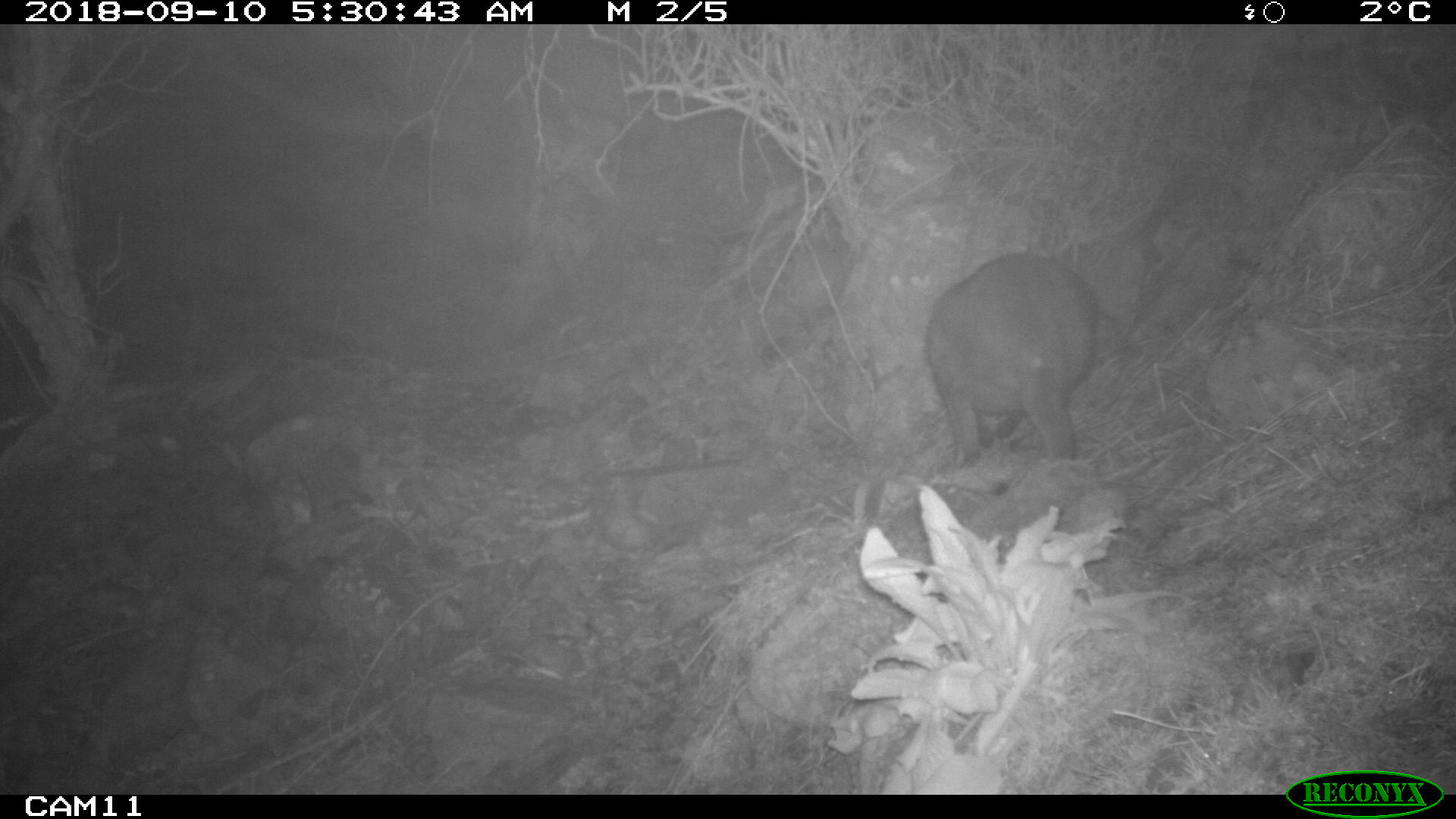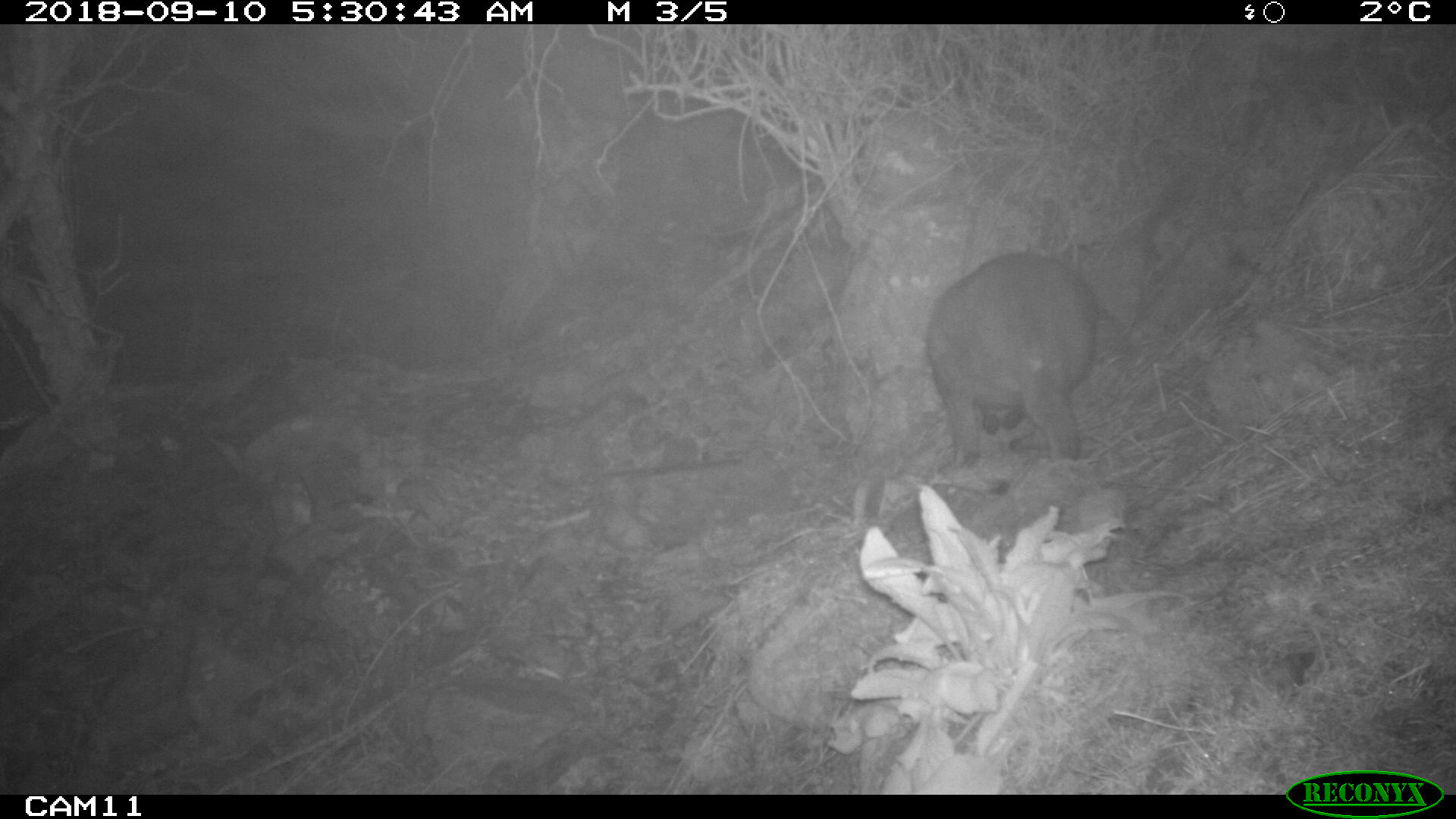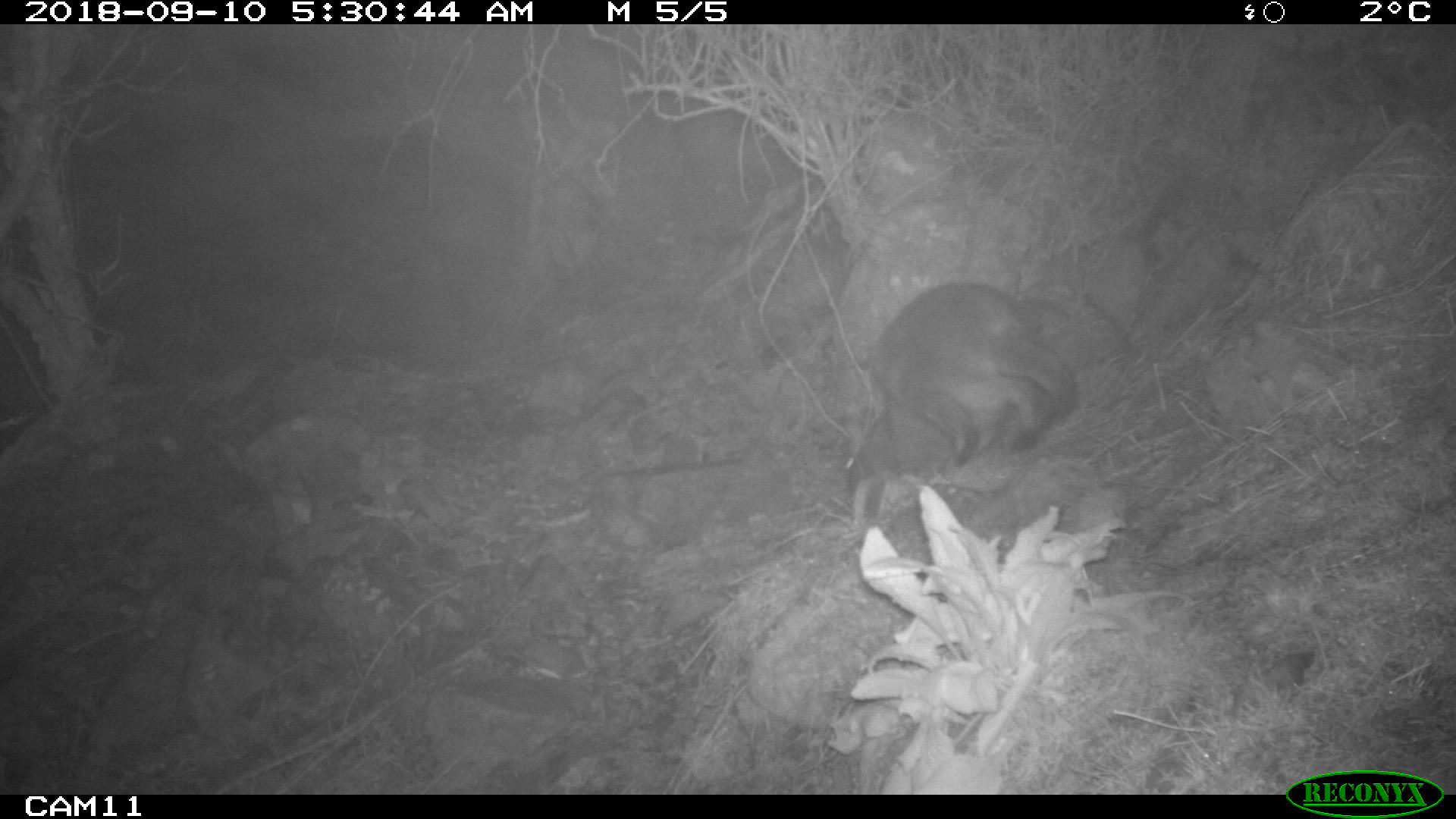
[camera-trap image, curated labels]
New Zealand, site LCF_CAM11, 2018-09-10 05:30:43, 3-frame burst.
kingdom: Animalia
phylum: Chordata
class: Mammalia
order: Diprotodontia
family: Macropodidae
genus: Notamacropus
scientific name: Notamacropus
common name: wallaby